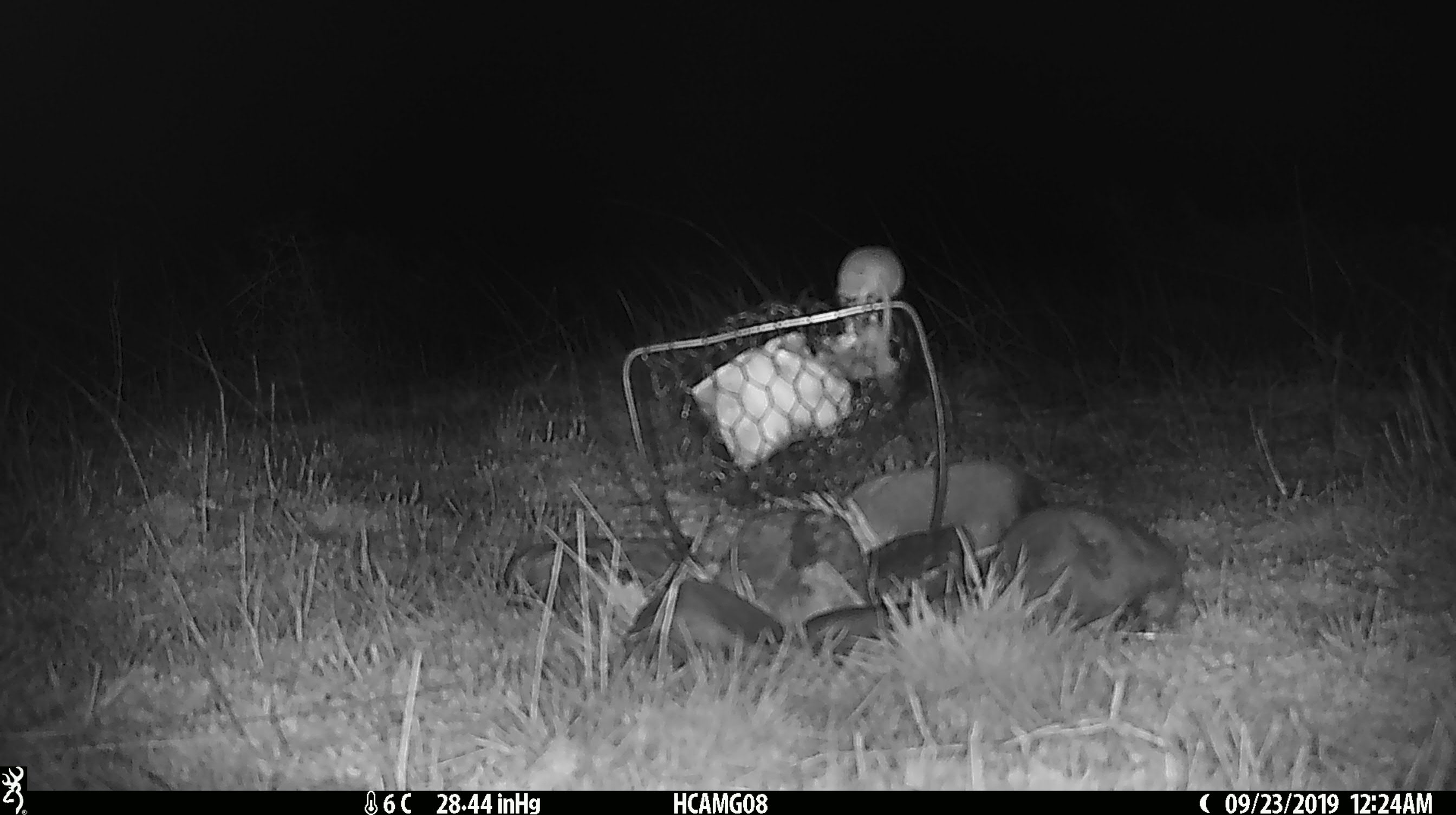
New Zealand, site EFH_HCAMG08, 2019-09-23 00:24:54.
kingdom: Animalia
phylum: Chordata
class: Mammalia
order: Rodentia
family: Muridae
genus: Mus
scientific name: Mus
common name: mouse